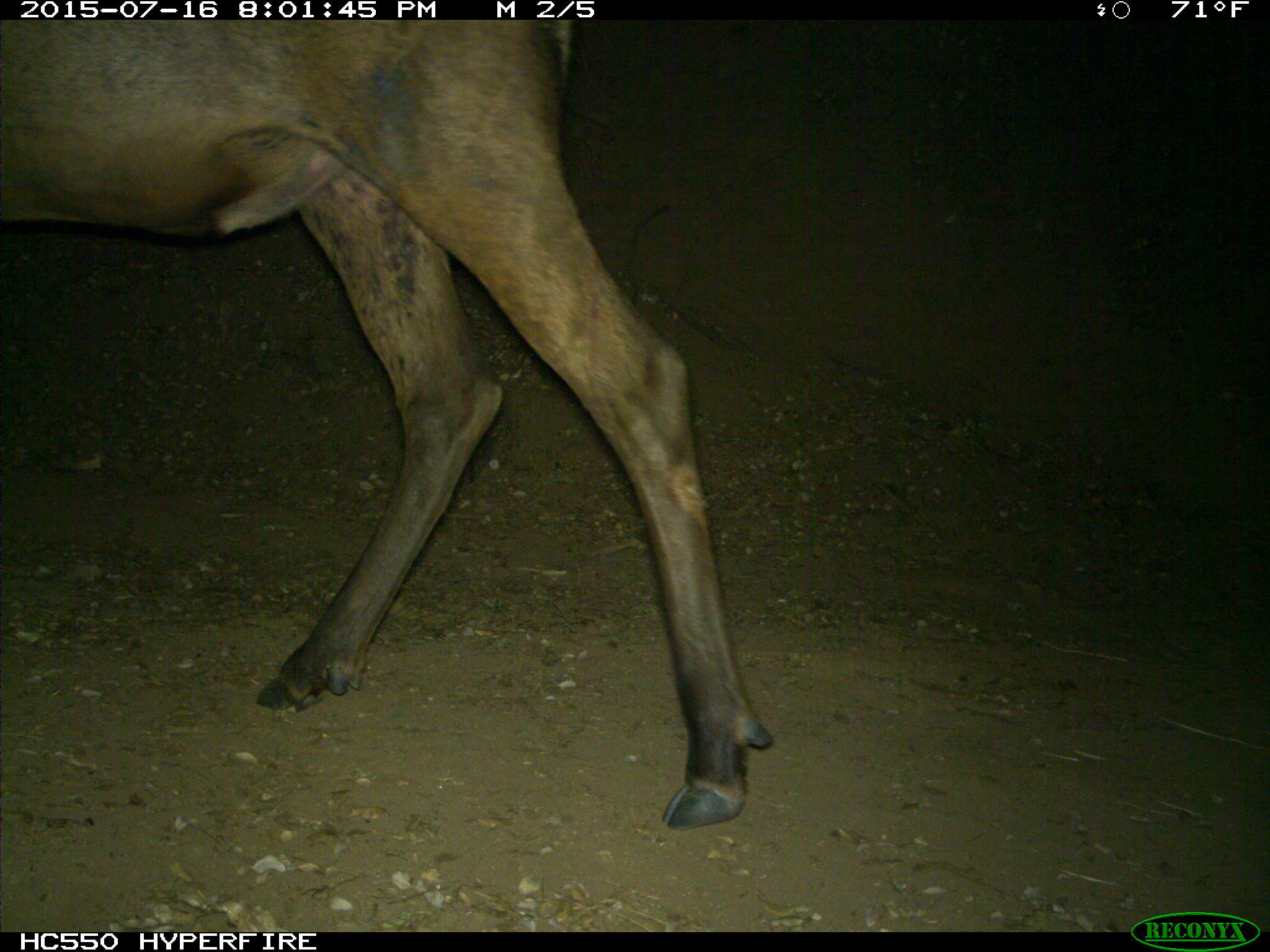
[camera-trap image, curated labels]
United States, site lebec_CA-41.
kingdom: Animalia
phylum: Chordata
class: Mammalia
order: Artiodactyla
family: Cervidae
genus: Cervus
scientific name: Cervus canadensis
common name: elk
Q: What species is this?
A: Cervus canadensis (elk).